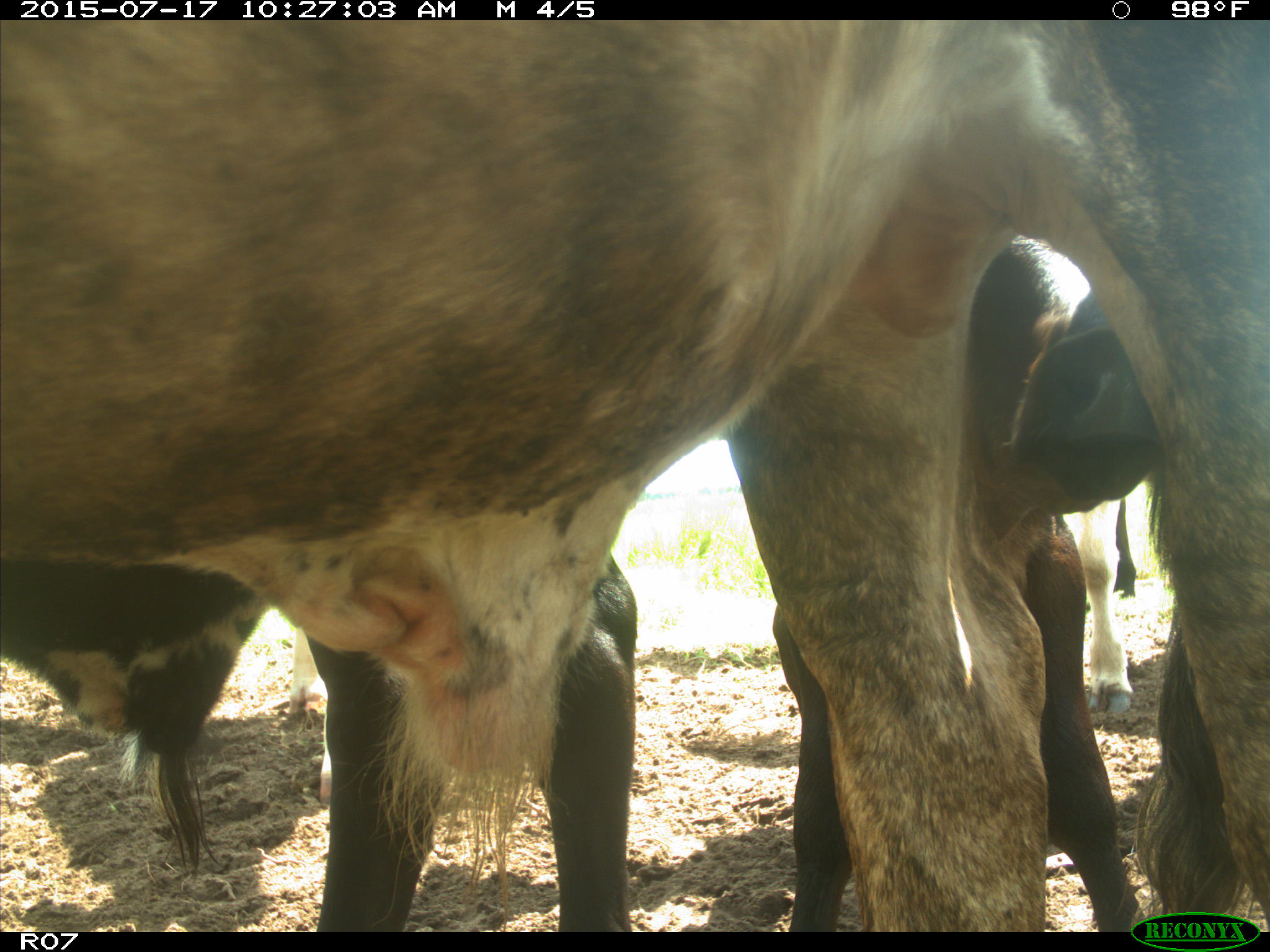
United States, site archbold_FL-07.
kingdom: Animalia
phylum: Chordata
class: Mammalia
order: Artiodactyla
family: Bovidae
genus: Bos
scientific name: Bos taurus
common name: domestic cow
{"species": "Bos taurus (domestic cow)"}